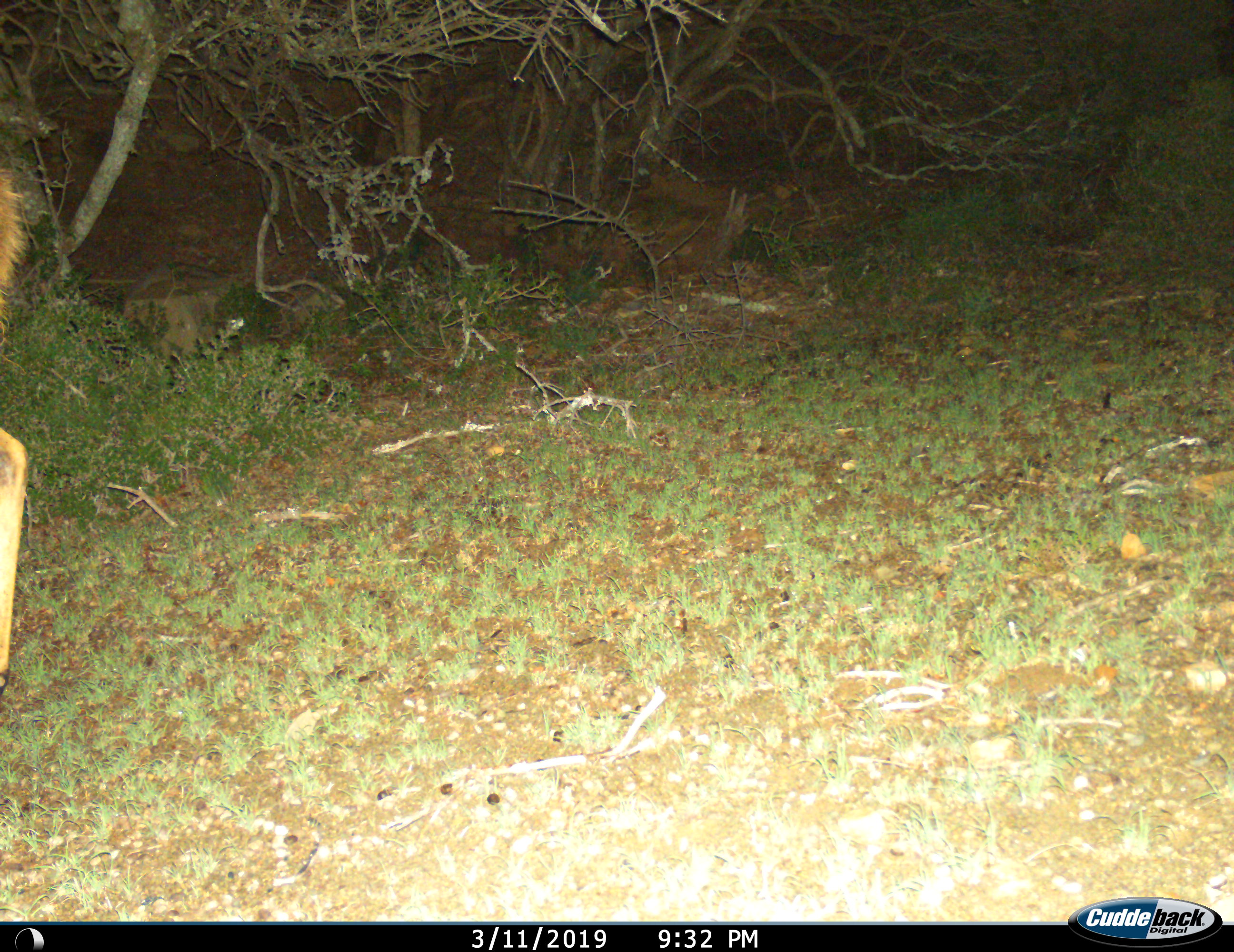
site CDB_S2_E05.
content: unidentified animal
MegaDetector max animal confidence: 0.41